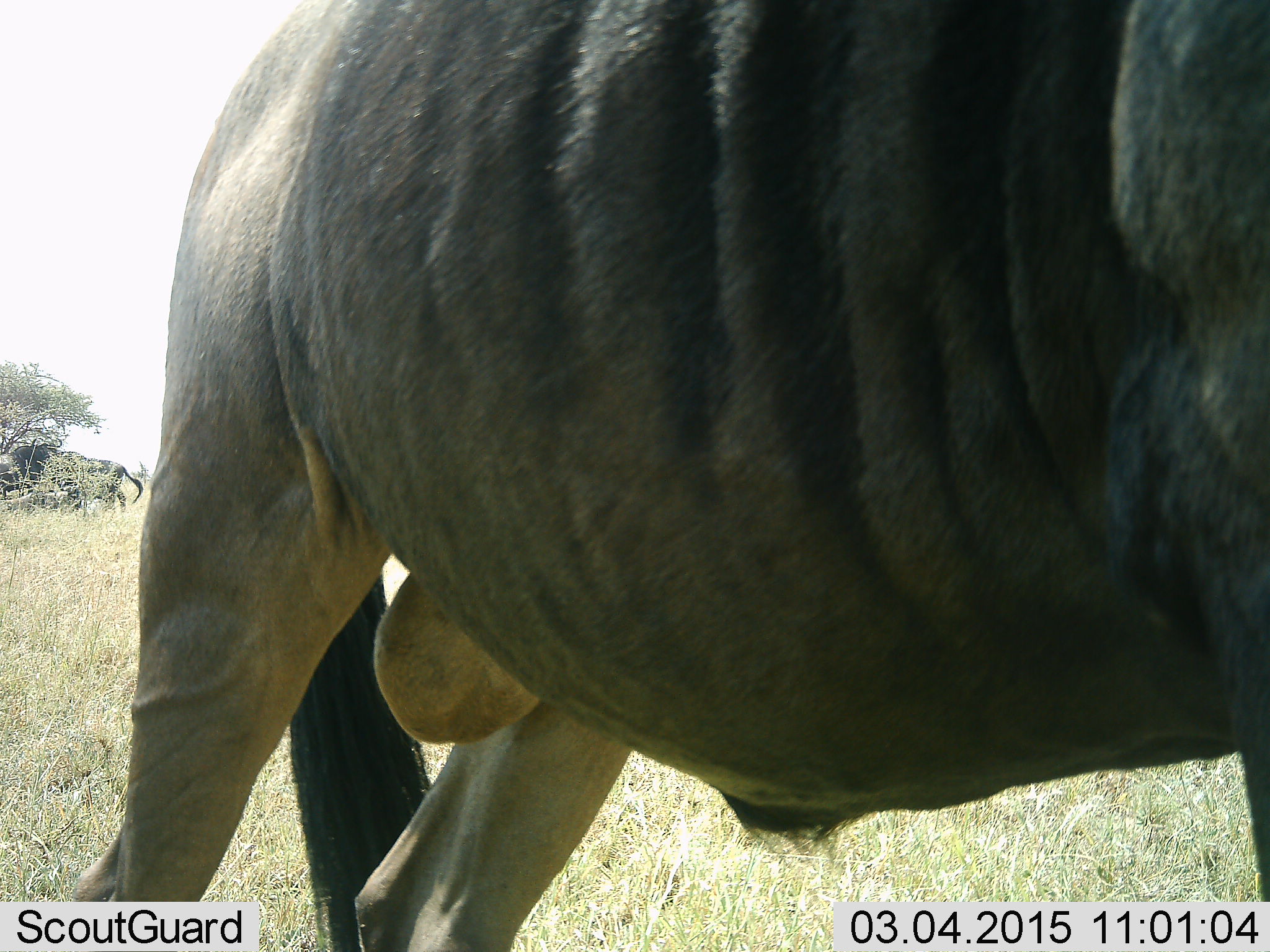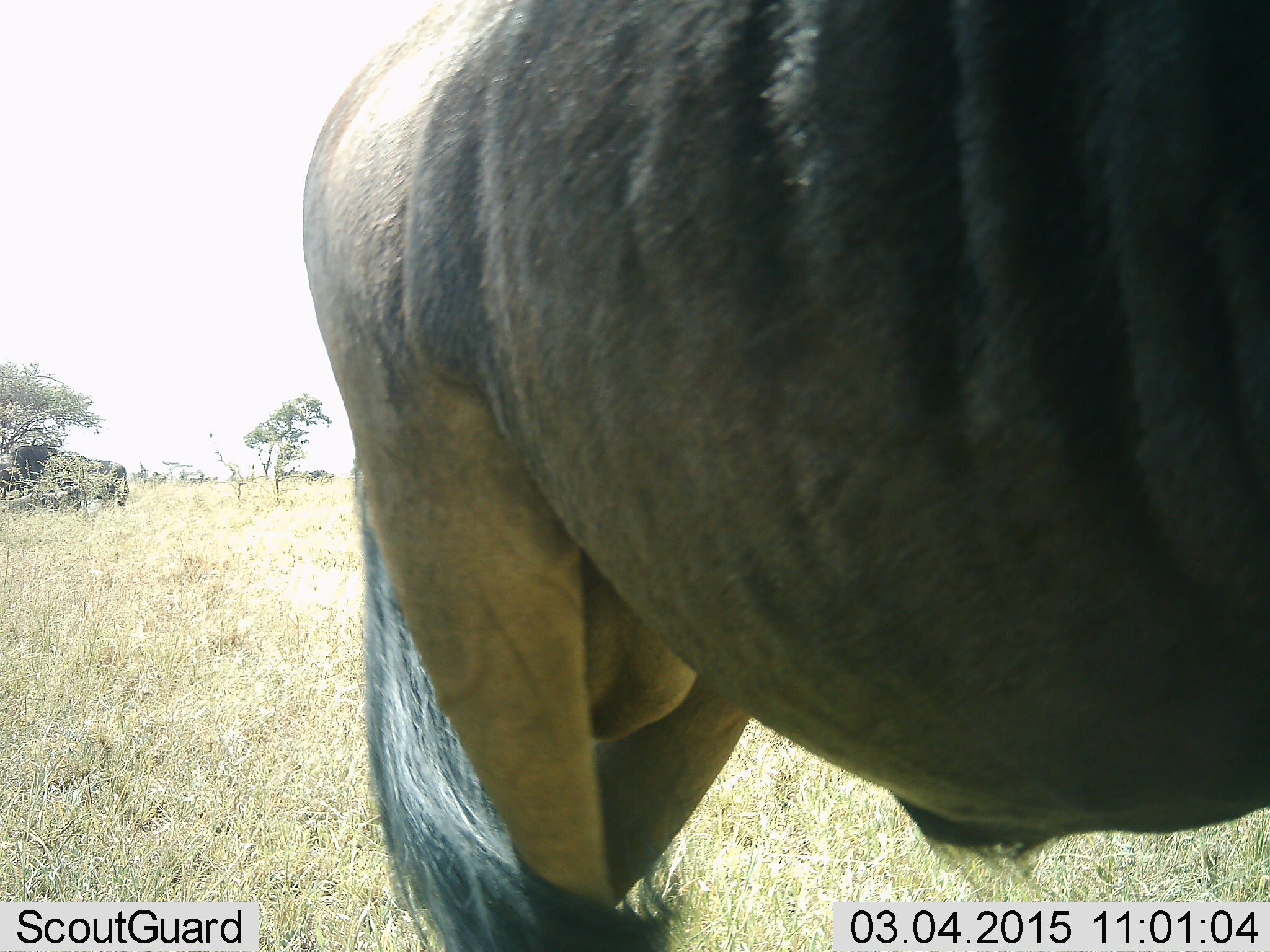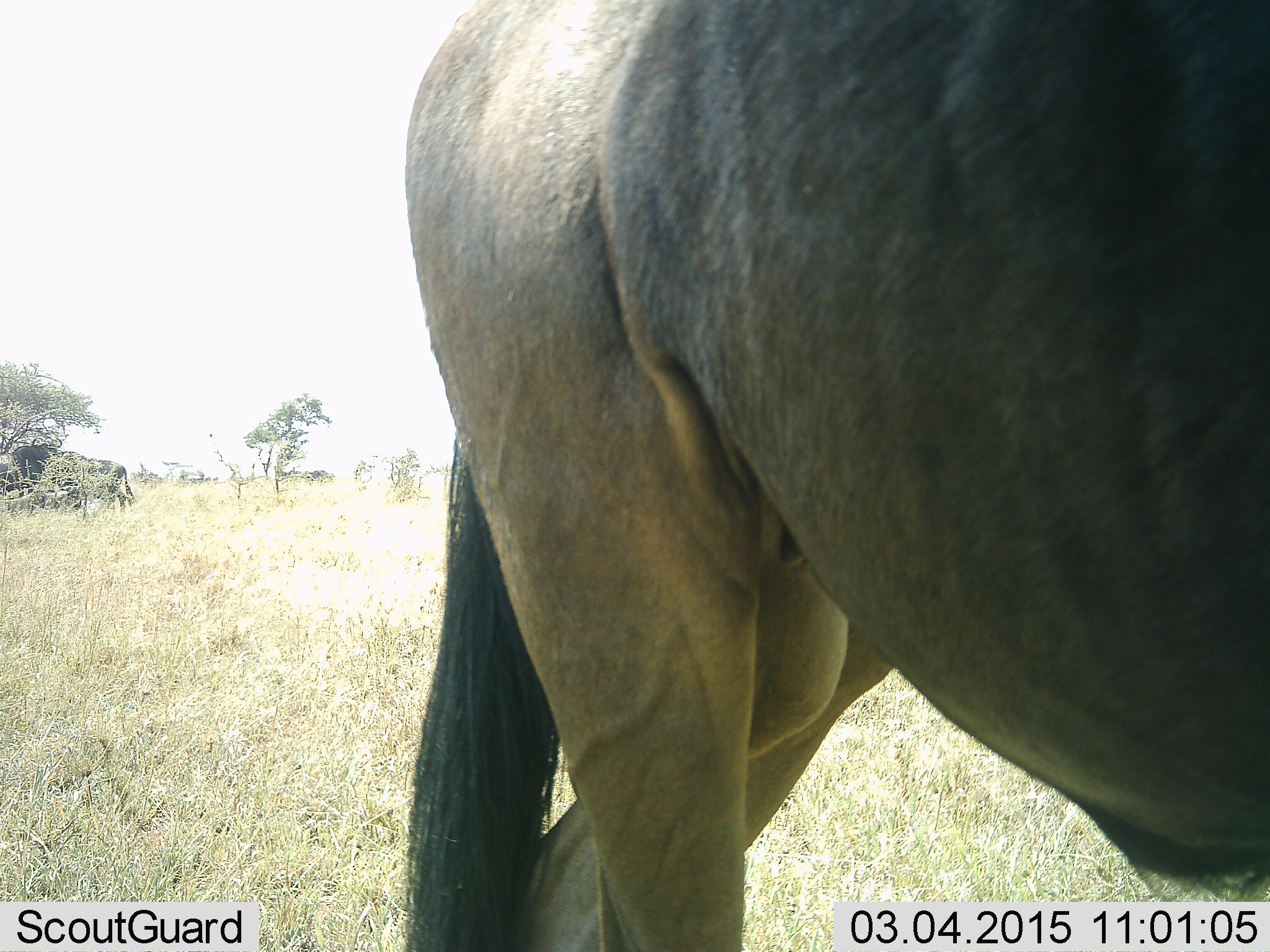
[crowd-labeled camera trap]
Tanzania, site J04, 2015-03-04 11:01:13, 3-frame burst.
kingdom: Animalia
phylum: Chordata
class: Mammalia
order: Artiodactyla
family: Bovidae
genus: Connochaetes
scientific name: Connochaetes taurinus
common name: blue wildebeest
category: wildebeest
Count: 1.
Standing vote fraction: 70%.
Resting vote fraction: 0%.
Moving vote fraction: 50%.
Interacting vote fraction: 0%.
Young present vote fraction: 0%.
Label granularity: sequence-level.